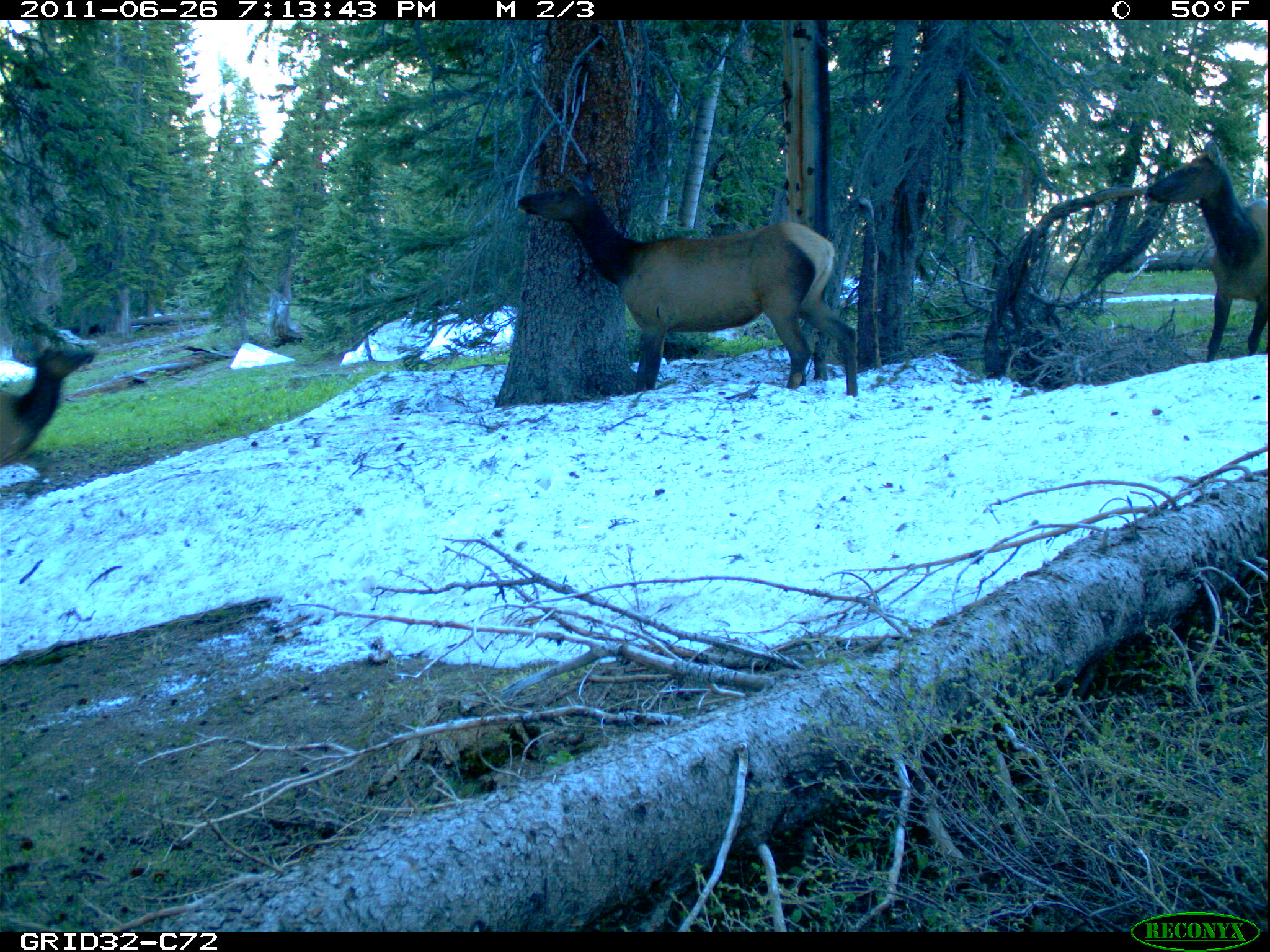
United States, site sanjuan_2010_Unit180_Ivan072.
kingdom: Animalia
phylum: Chordata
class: Mammalia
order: Artiodactyla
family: Cervidae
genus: Cervus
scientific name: Cervus elaphus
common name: red deer